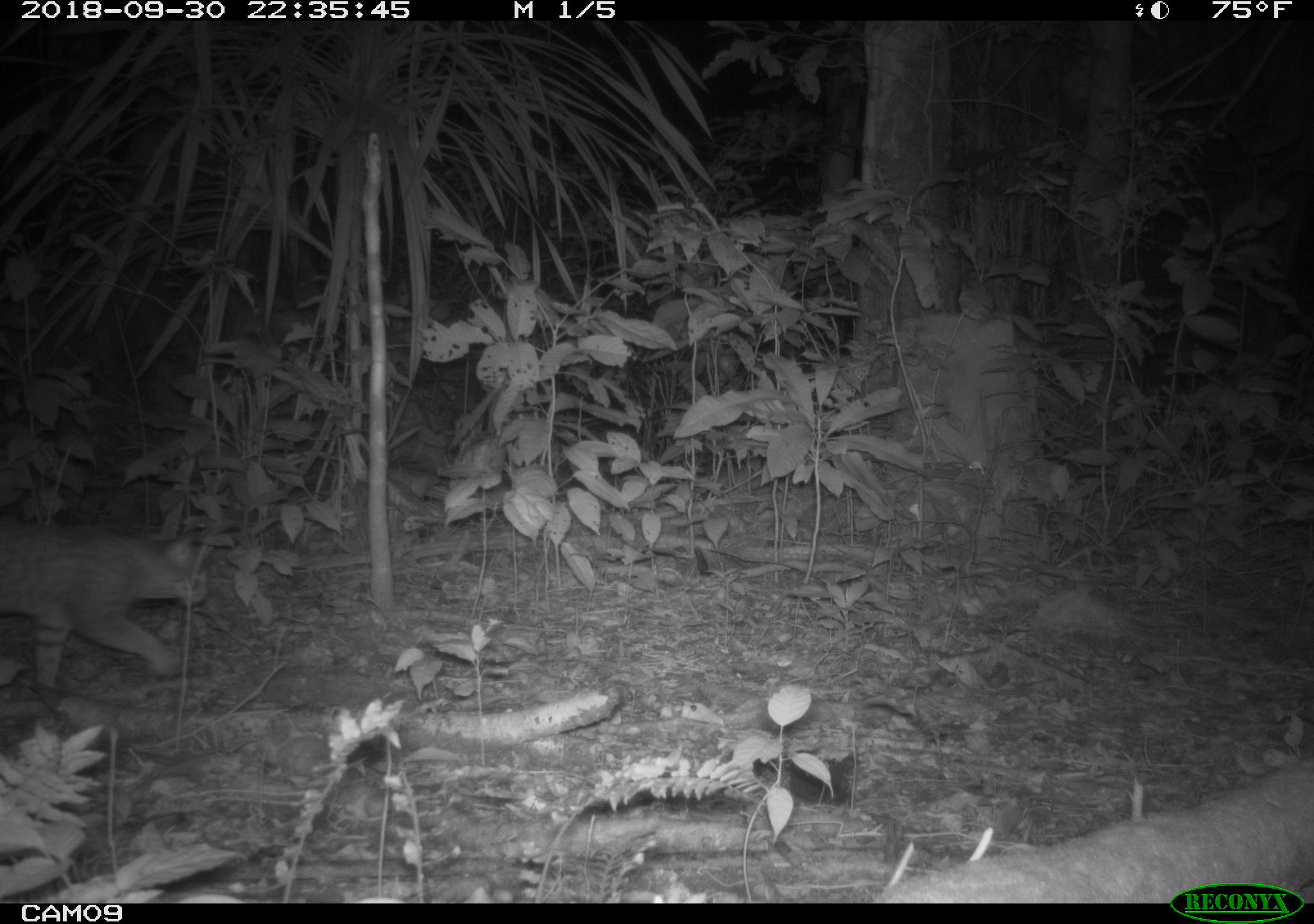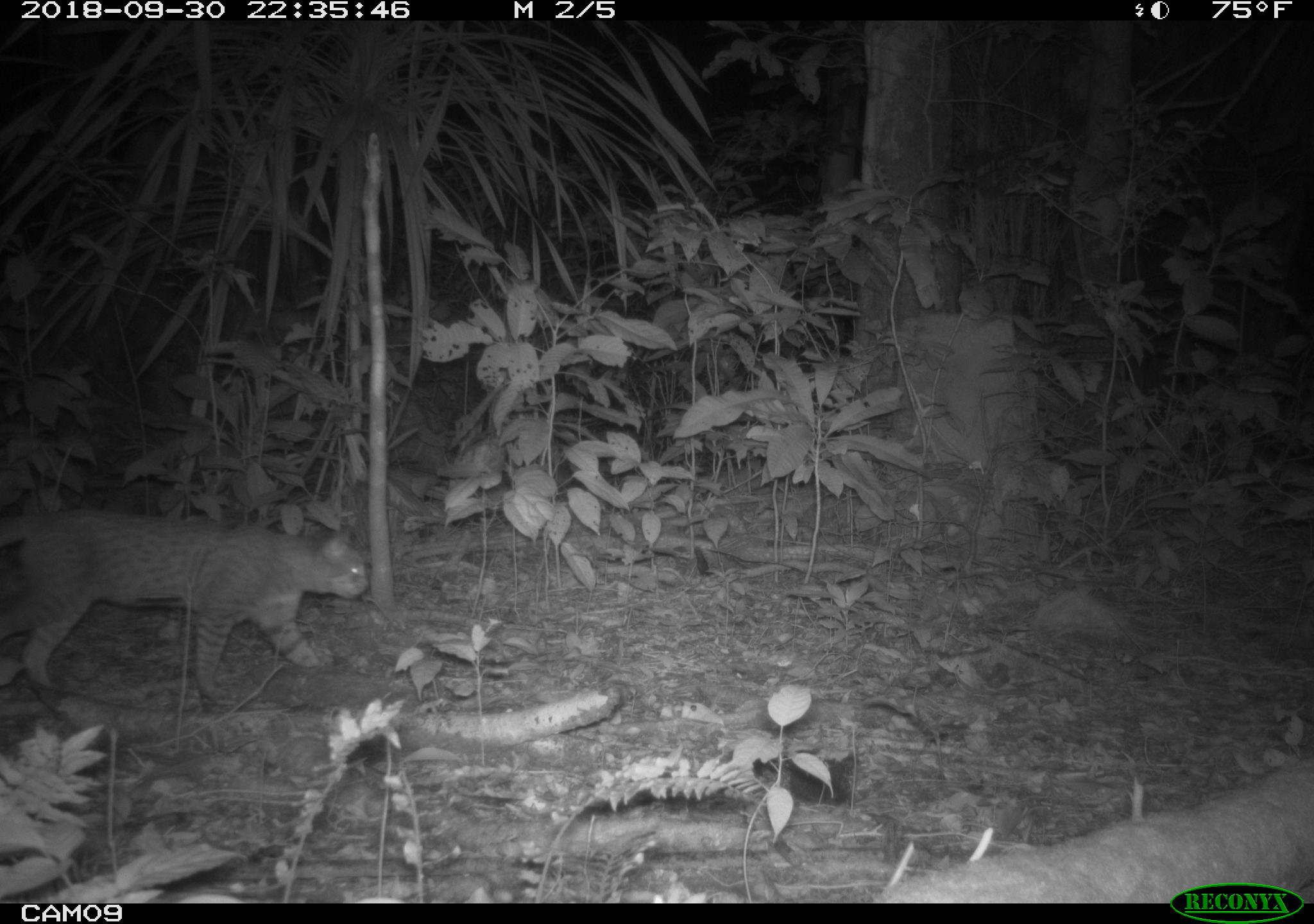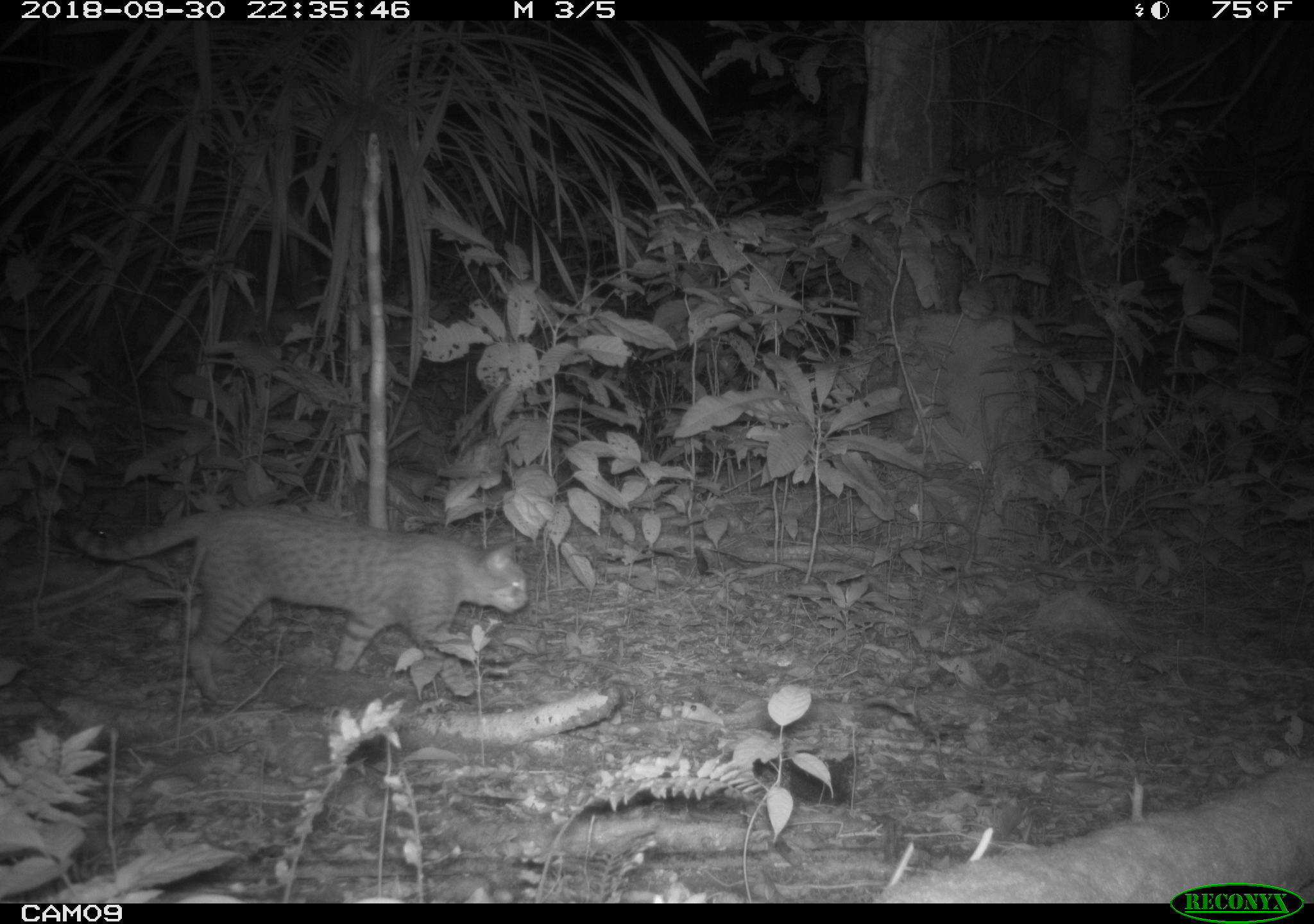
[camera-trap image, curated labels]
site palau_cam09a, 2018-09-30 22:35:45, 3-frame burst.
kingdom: Animalia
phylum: Chordata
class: Mammalia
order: Carnivora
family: Felidae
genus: Felis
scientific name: Felis catus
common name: cat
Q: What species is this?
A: Cat (Felis catus).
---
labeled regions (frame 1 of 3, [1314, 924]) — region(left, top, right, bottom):
cat: region(0, 512, 215, 698)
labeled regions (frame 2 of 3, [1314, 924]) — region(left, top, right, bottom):
cat: region(0, 508, 371, 715)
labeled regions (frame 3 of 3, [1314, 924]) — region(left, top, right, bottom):
cat: region(52, 503, 527, 702)